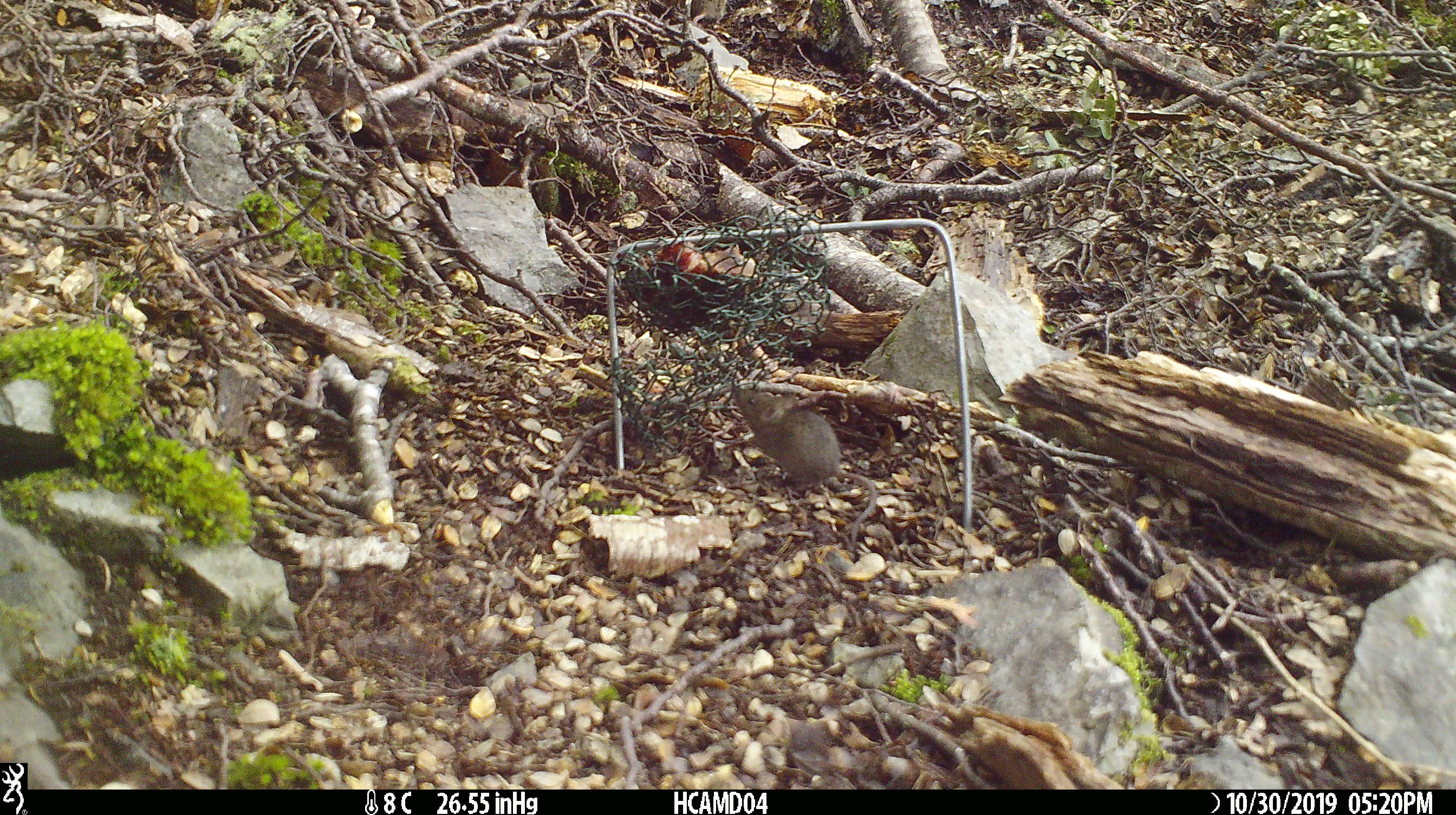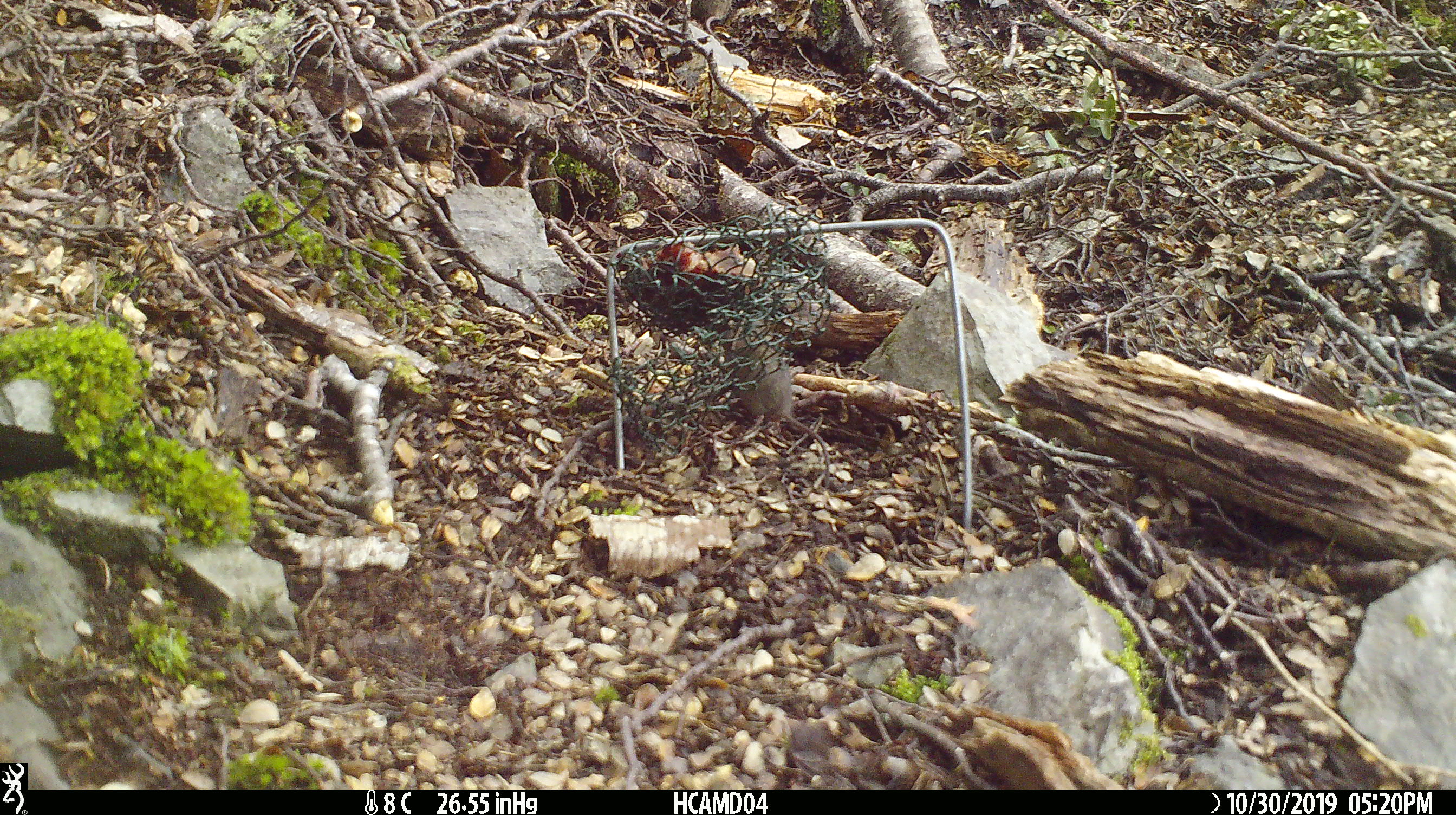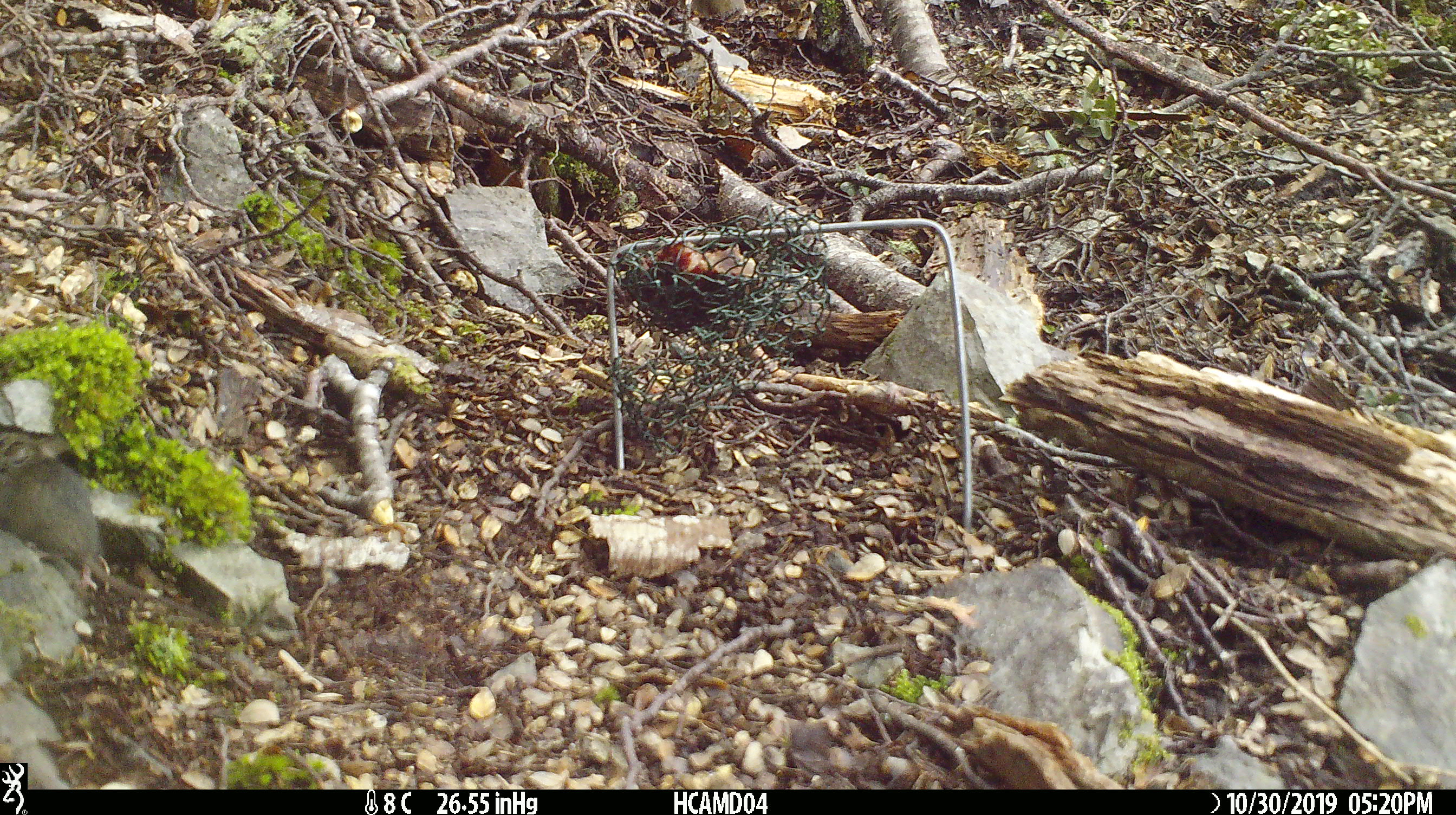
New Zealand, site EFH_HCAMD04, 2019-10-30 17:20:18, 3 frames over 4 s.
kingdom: Animalia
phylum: Chordata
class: Mammalia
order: Rodentia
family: Muridae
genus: Mus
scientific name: Mus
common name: mouse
Mouse (Mus).